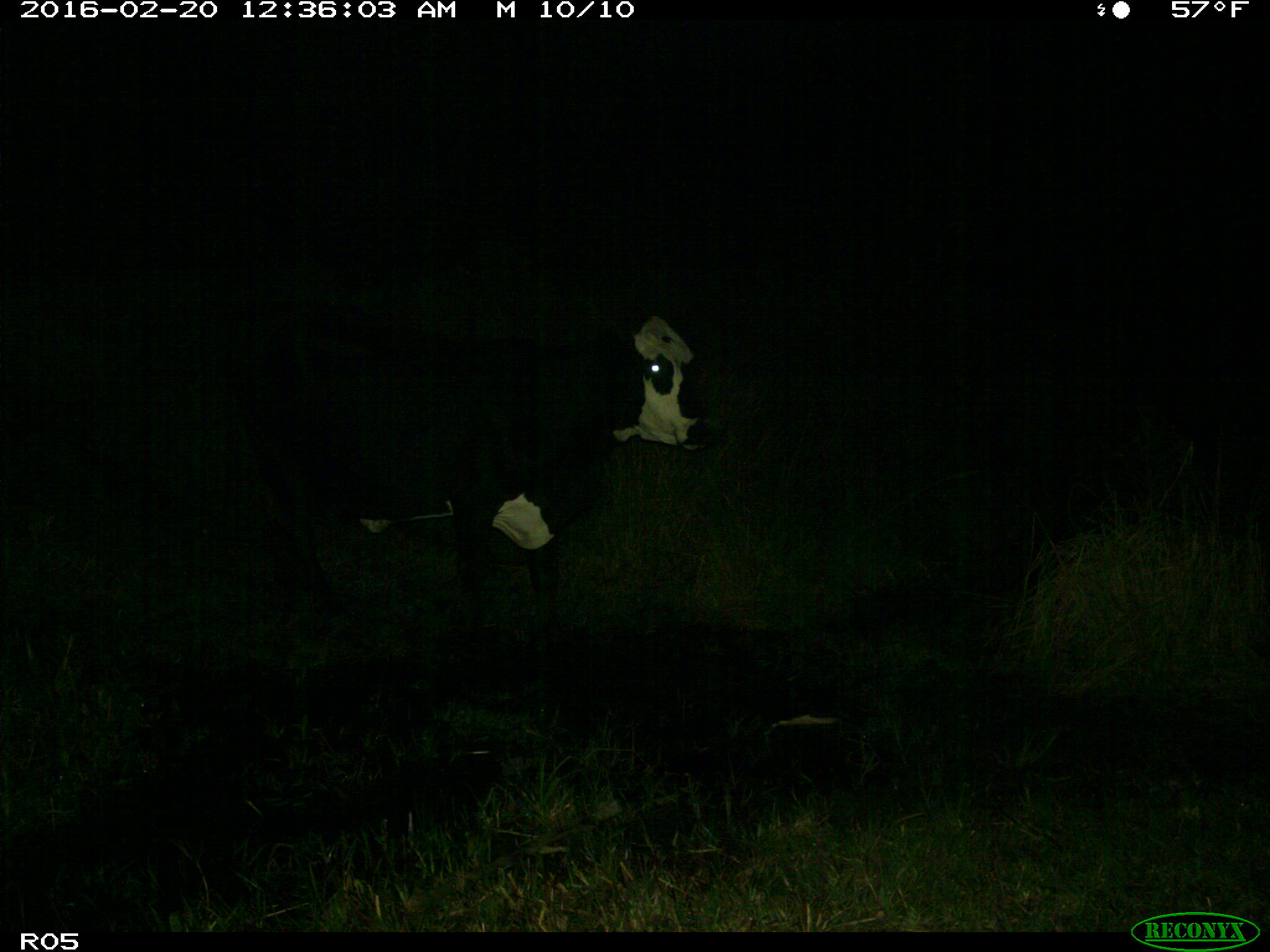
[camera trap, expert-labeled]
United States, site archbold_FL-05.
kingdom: Animalia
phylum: Chordata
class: Mammalia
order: Artiodactyla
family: Bovidae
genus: Bos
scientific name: Bos taurus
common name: domestic cow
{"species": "Bos taurus (domestic cow)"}